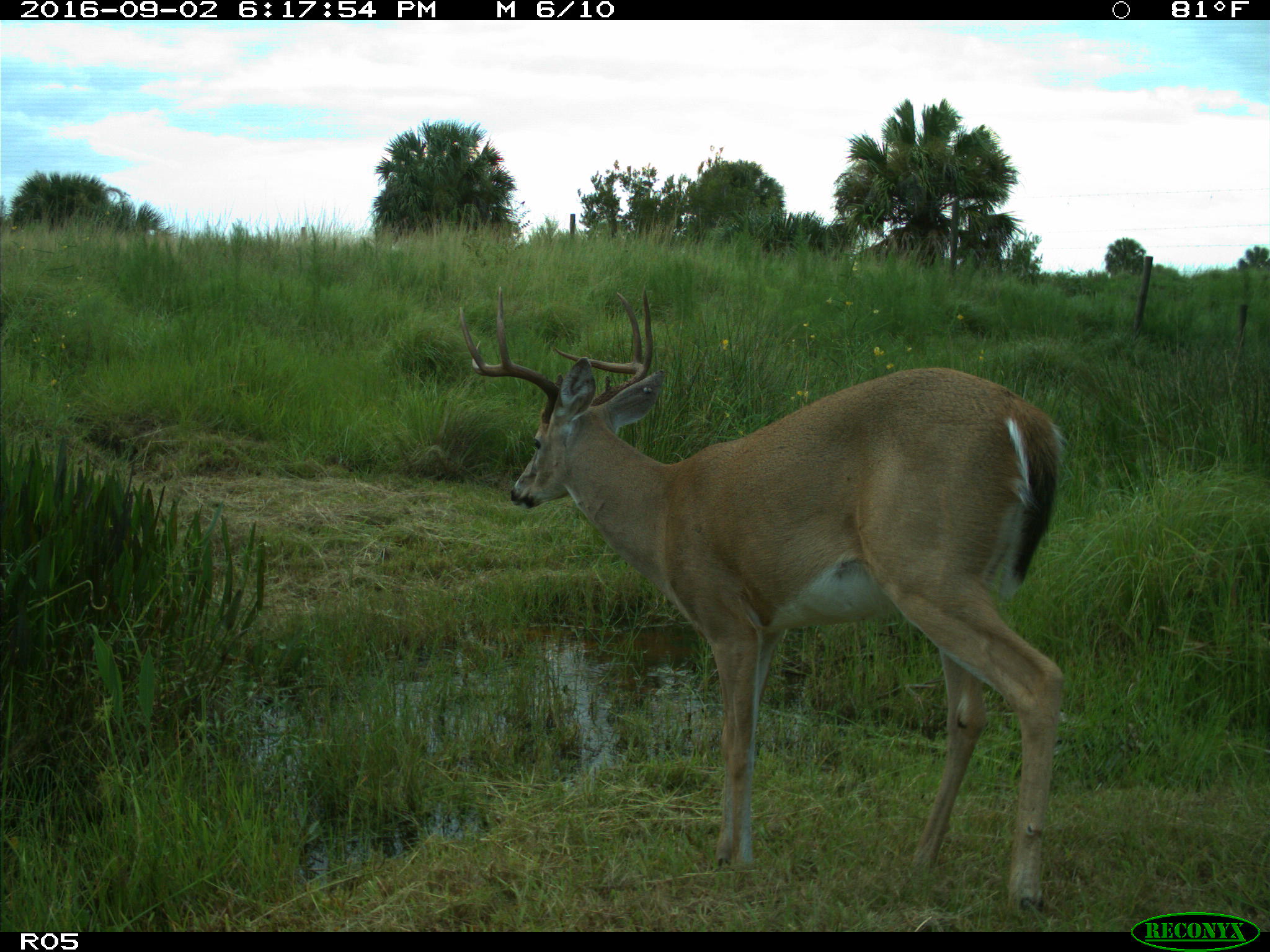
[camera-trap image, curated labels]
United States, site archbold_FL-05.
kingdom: Animalia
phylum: Chordata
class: Mammalia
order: Artiodactyla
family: Cervidae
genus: Odocoileus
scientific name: Odocoileus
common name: deer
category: unidentified deer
Unidentified deer (deer) (Odocoileus).